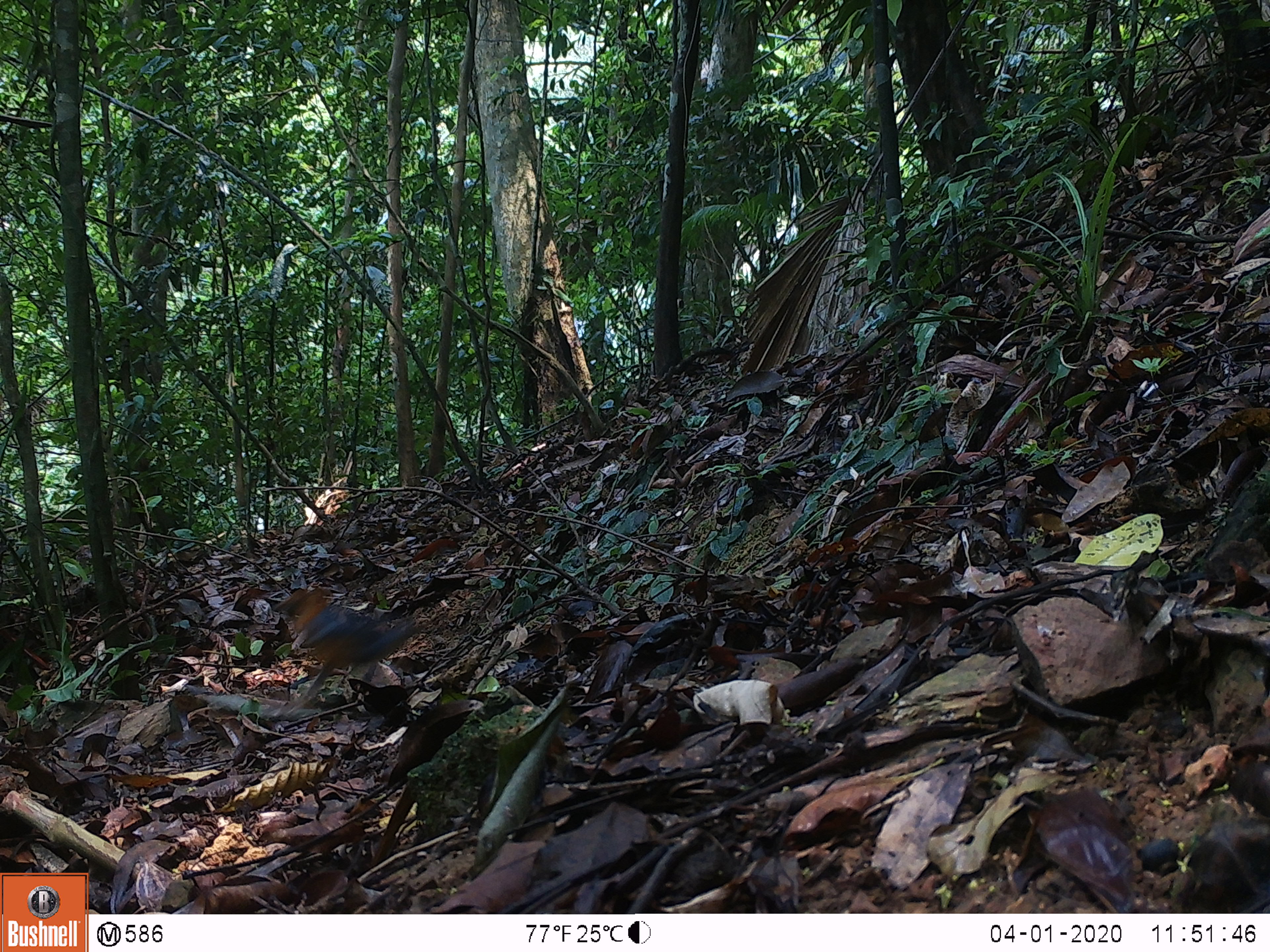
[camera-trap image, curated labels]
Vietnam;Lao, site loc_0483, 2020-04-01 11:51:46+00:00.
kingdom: Animalia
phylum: Chordata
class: Aves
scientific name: Aves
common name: bird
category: unidentified bird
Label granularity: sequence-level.